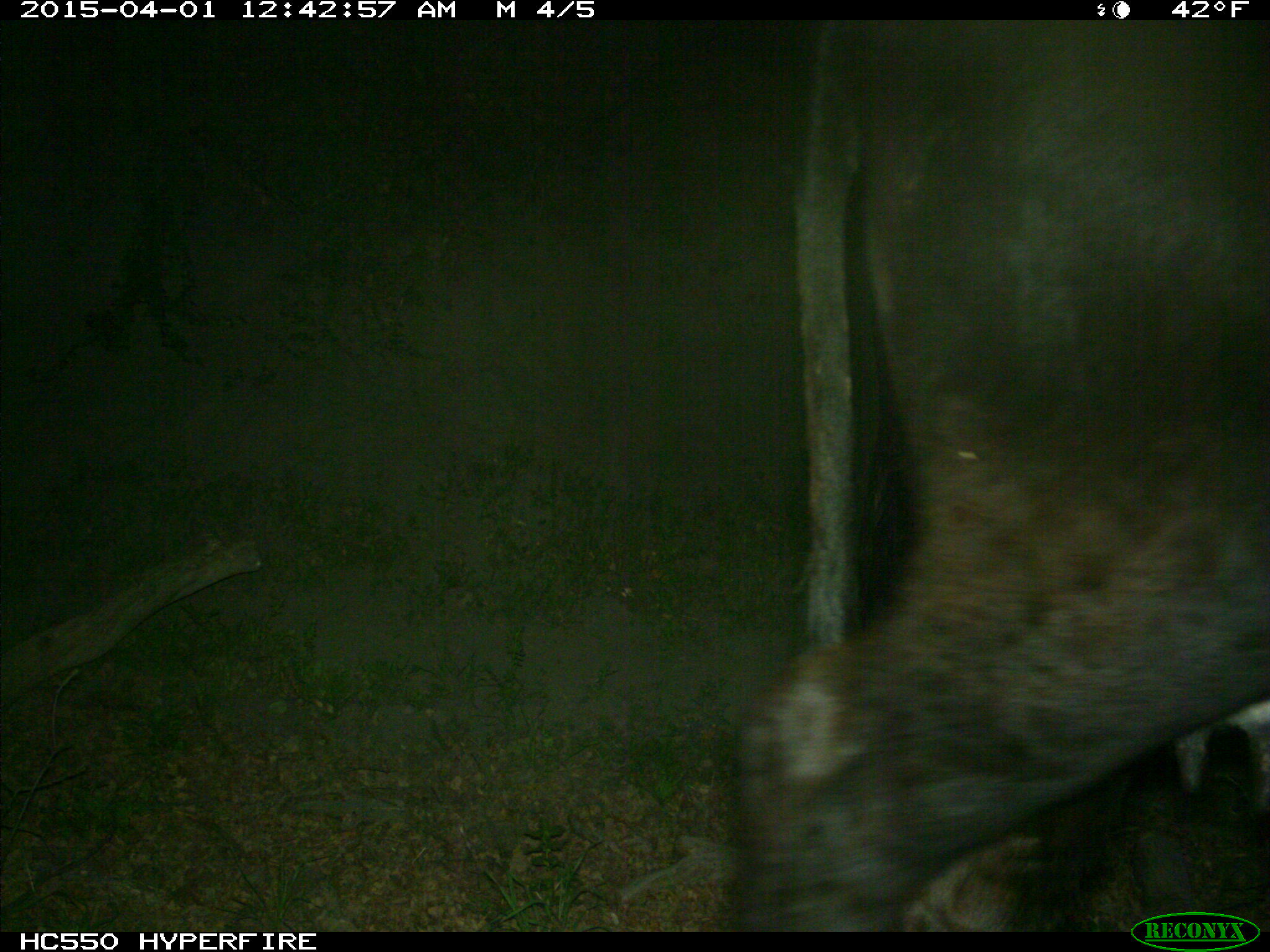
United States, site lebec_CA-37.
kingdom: Animalia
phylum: Chordata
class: Mammalia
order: Artiodactyla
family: Bovidae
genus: Bos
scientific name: Bos taurus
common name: domestic cow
Bos taurus (domestic cow).